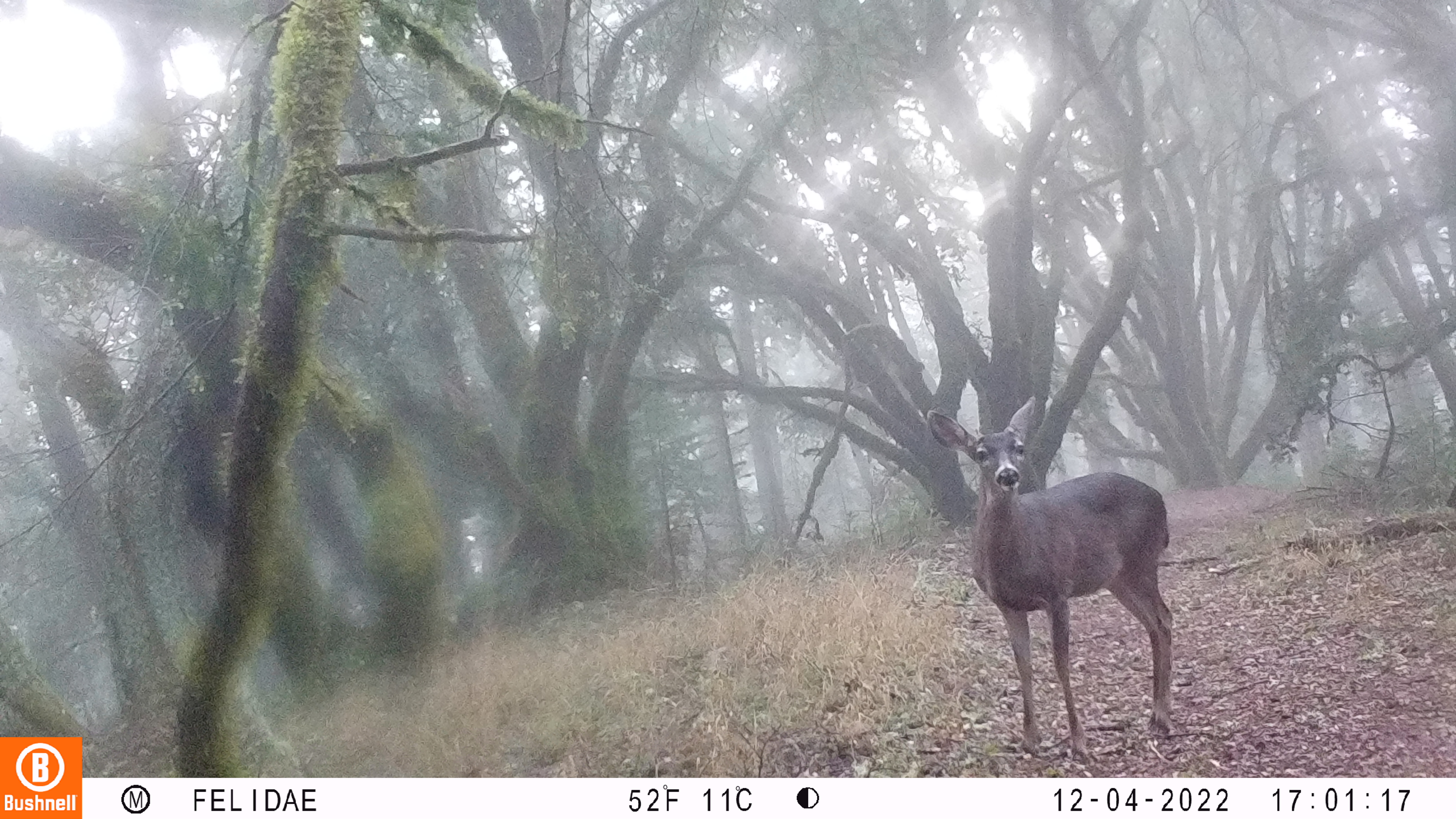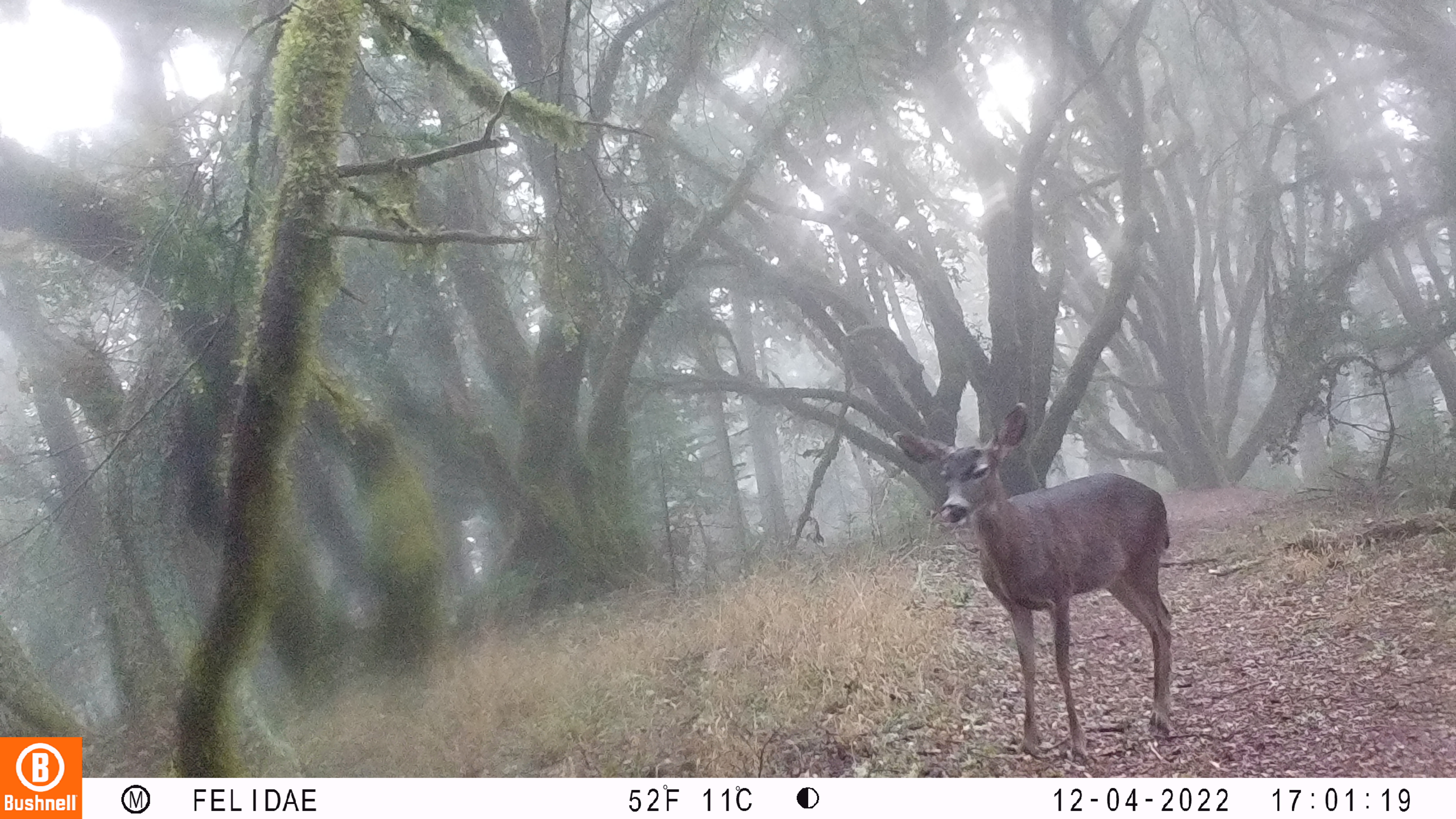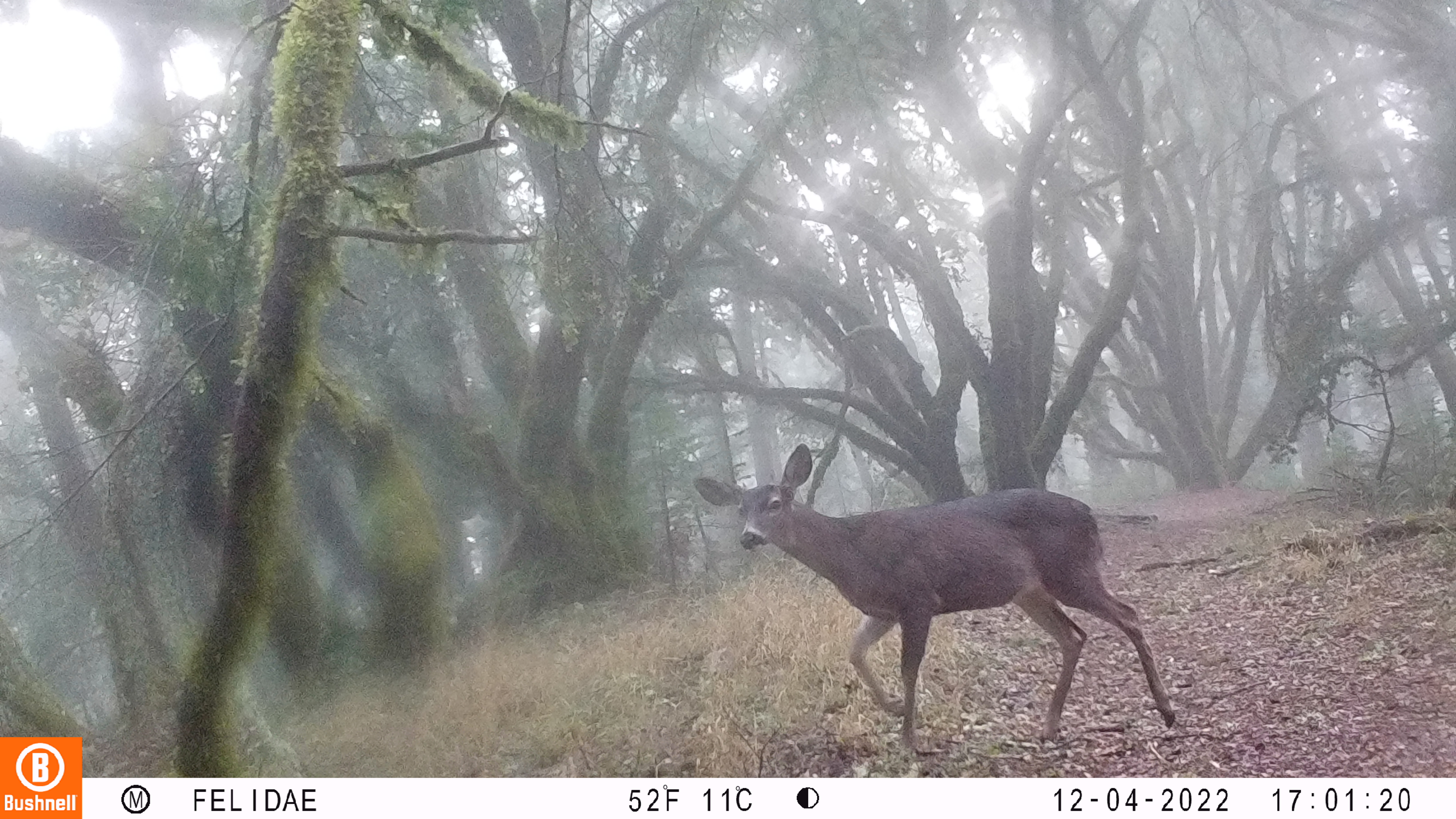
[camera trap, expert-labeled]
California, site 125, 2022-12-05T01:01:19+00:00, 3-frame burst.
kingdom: Animalia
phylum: Chordata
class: Mammalia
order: Artiodactyla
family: Cervidae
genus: Odocoileus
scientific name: Odocoileus hemionus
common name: mule deer